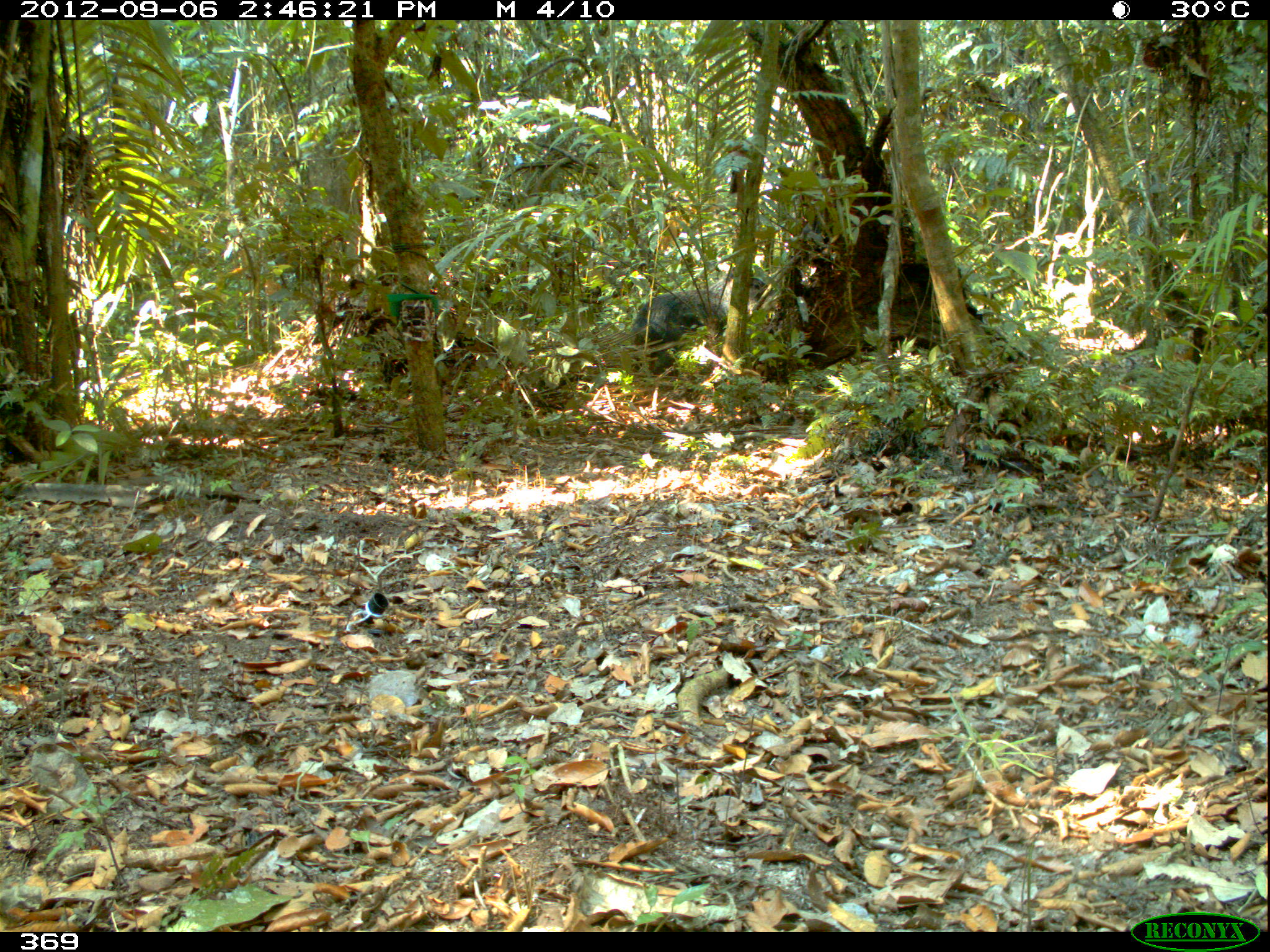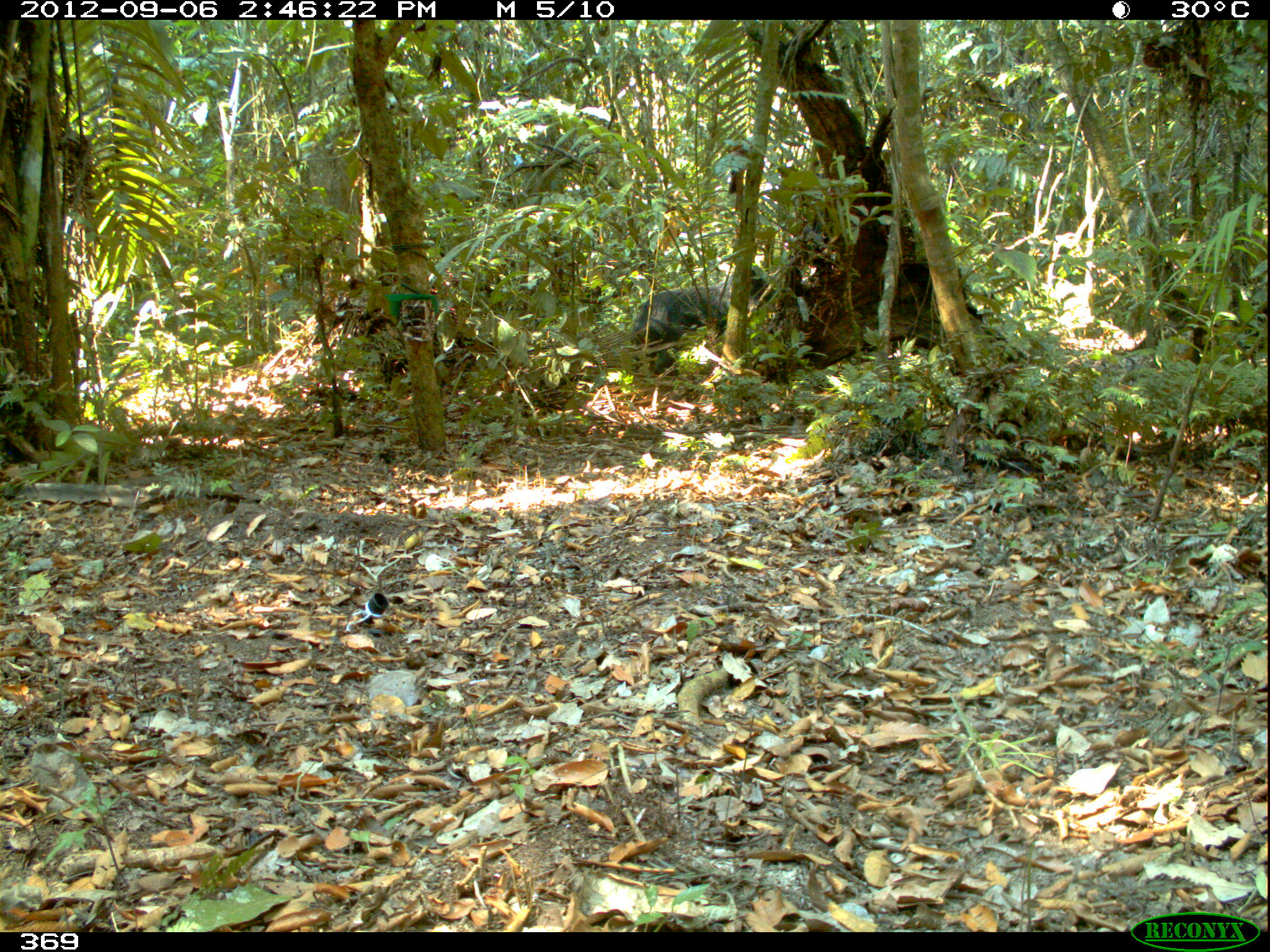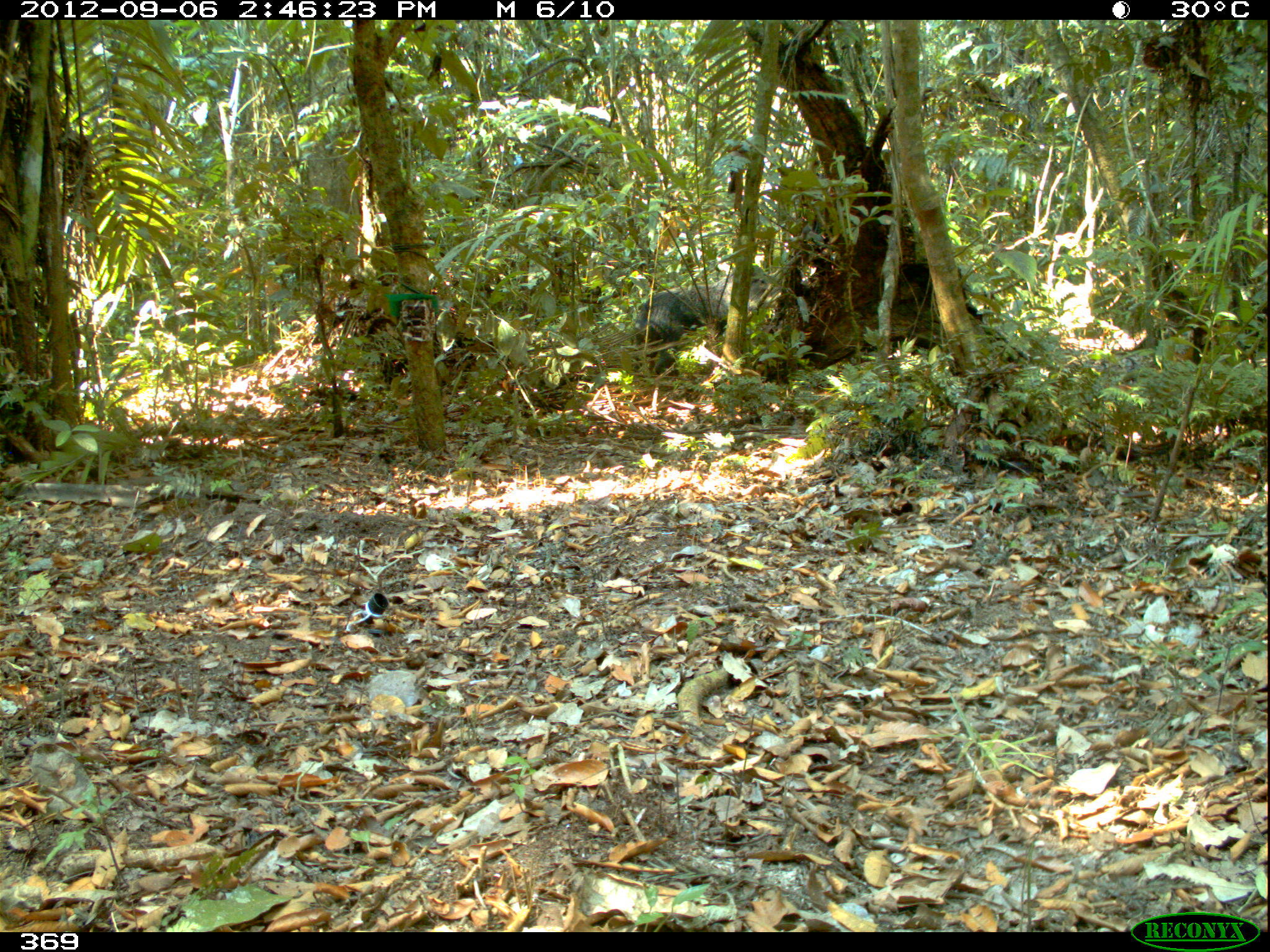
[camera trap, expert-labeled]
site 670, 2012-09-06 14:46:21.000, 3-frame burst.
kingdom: Animalia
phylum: Chordata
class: Mammalia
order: Artiodactyla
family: Tayassuidae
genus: Tayassu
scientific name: Tayassu pecari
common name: white-lipped peccary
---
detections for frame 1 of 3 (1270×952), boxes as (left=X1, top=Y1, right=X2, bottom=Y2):
tayassu pecari: (left=630, top=267, right=775, bottom=376)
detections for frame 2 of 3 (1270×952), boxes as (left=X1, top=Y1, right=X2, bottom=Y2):
tayassu pecari: (left=630, top=264, right=774, bottom=376)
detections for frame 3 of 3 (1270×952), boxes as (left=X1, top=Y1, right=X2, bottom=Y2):
tayassu pecari: (left=634, top=265, right=784, bottom=377)